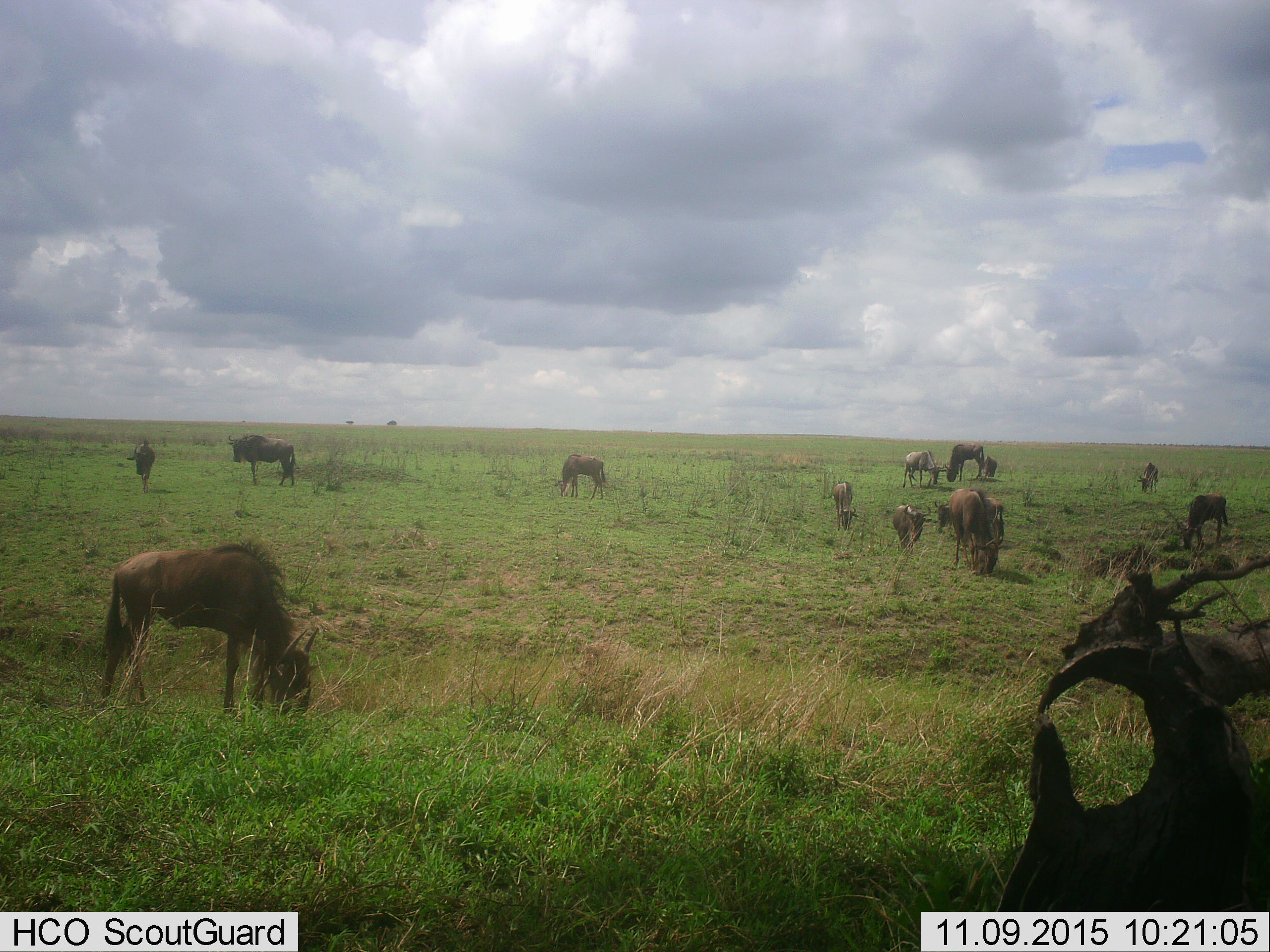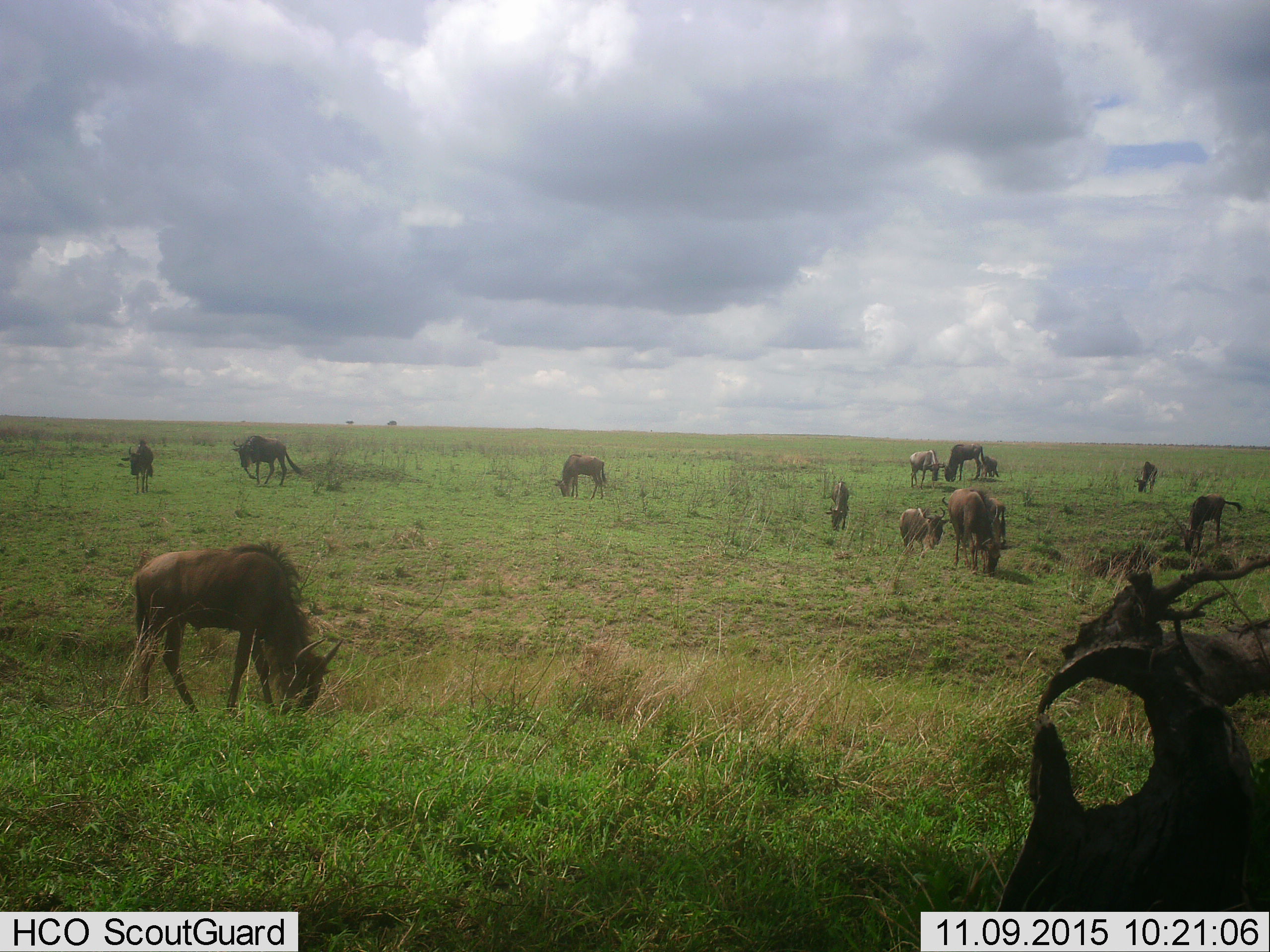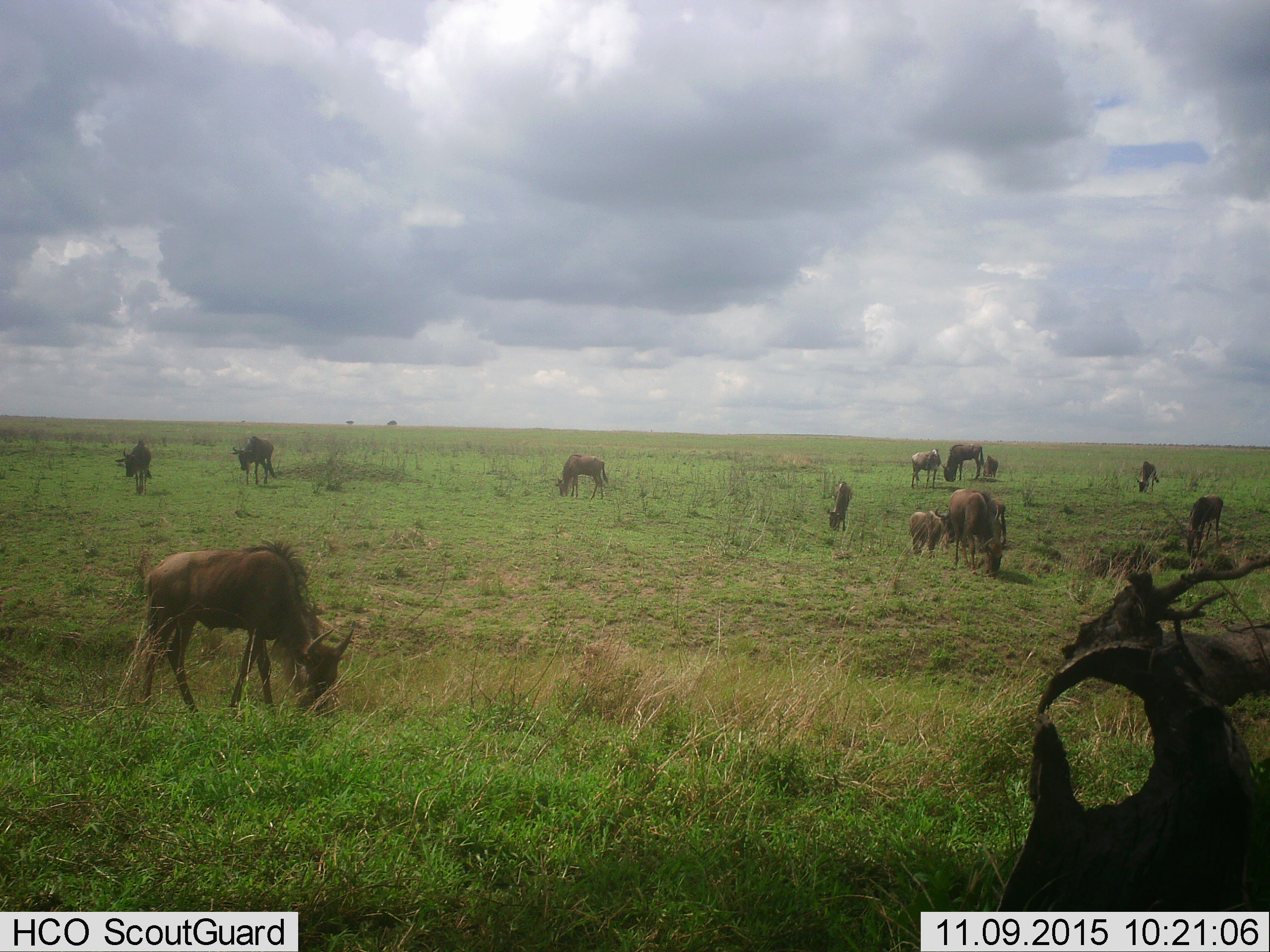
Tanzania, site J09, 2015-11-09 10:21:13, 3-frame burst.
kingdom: Animalia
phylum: Chordata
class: Mammalia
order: Artiodactyla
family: Bovidae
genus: Connochaetes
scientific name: Connochaetes taurinus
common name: blue wildebeest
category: wildebeest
Wildebeest (blue wildebeest) (Connochaetes taurinus), count 11-50. Behavior (volunteer vote fractions): standing 22%, resting 0%, moving 44%, interacting 11%. Young present (vote fraction): 78%. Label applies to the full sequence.